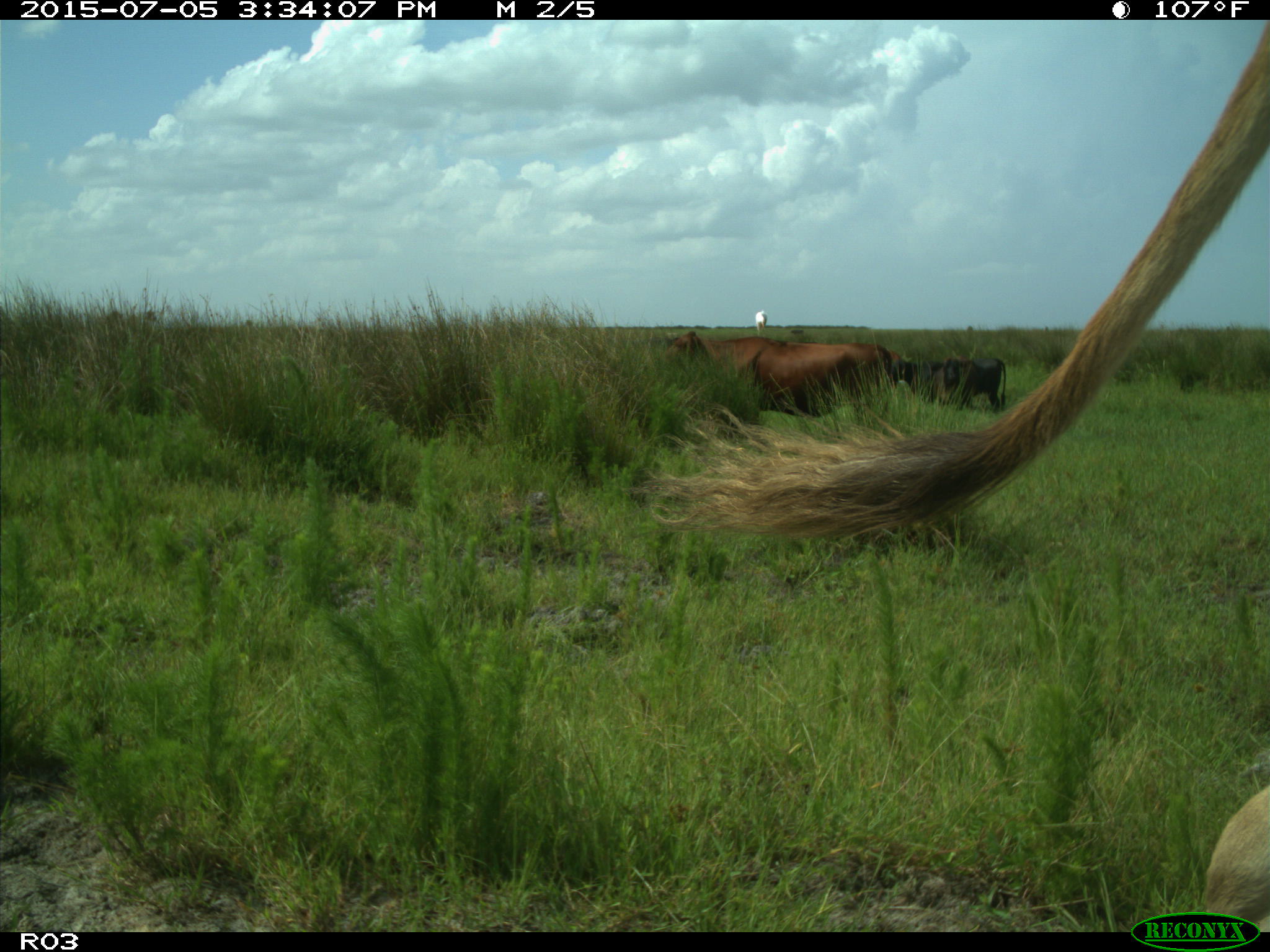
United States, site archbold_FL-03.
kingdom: Animalia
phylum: Chordata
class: Mammalia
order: Artiodactyla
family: Bovidae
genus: Bos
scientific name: Bos taurus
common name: domestic cow